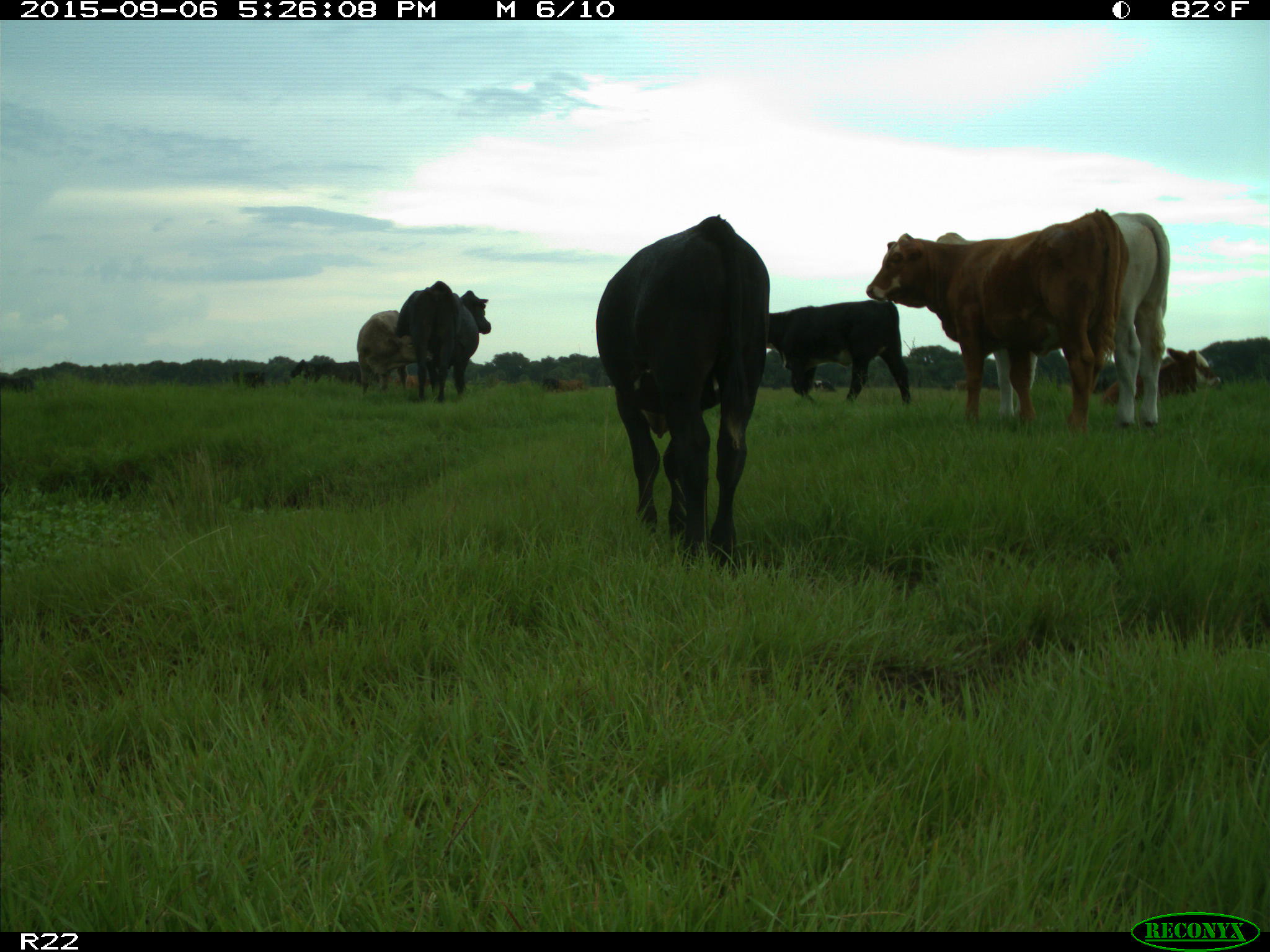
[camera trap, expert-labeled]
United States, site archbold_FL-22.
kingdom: Animalia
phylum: Chordata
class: Mammalia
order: Artiodactyla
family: Bovidae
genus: Bos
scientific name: Bos taurus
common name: domestic cow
Bos taurus (domestic cow).